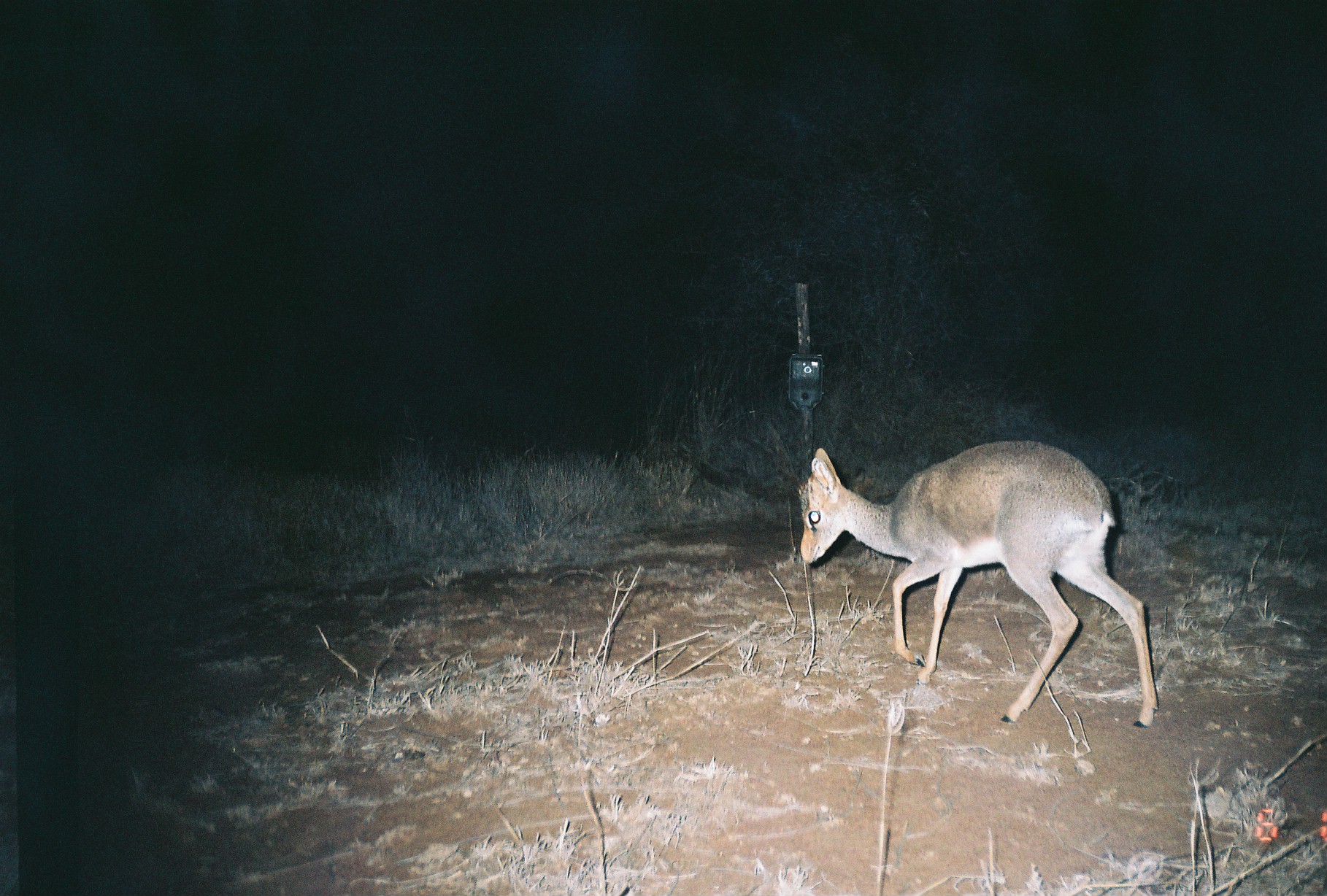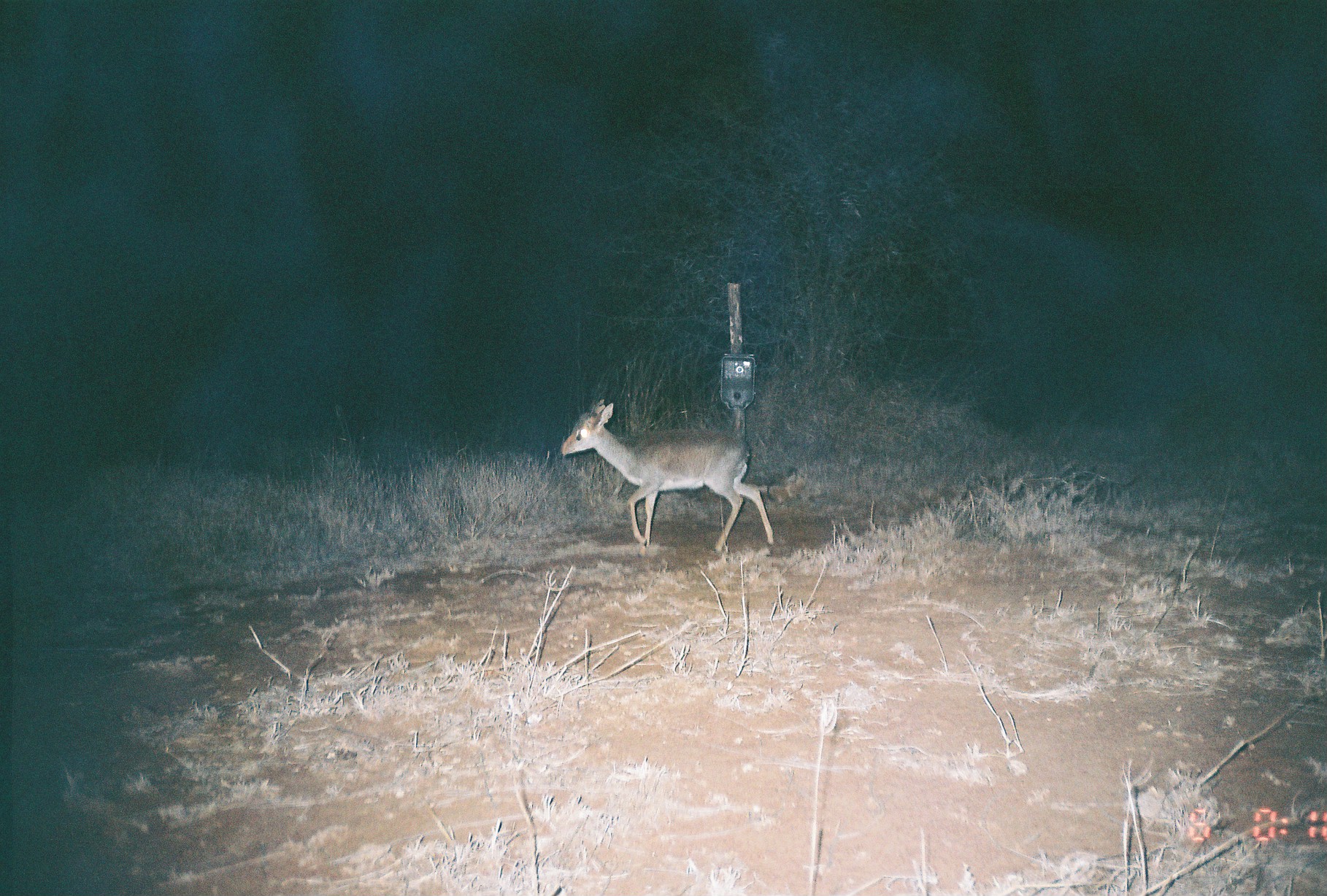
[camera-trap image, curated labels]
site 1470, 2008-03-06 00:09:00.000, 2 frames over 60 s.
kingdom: Animalia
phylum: Chordata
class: Mammalia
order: Artiodactyla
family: Bovidae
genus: Madoqua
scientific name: Madoqua guentheri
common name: günther's dik-dik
Madoqua guentheri (günther's dik-dik), count 1.